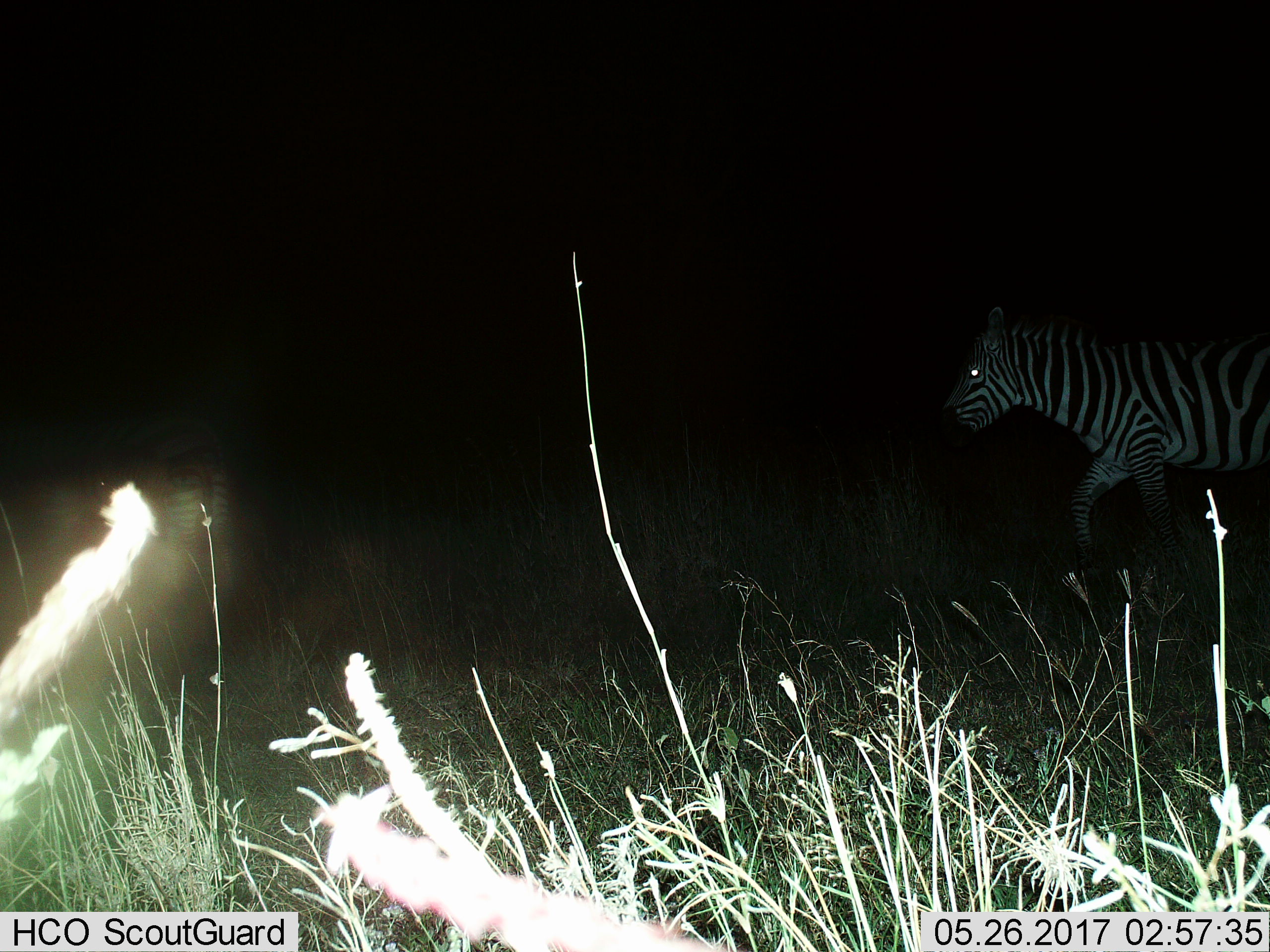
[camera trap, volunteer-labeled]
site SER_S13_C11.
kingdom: Animalia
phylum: Chordata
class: Mammalia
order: Perissodactyla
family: Equidae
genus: Equus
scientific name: Equus quagga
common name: plains zebra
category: zebraplains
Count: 1.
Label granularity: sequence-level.